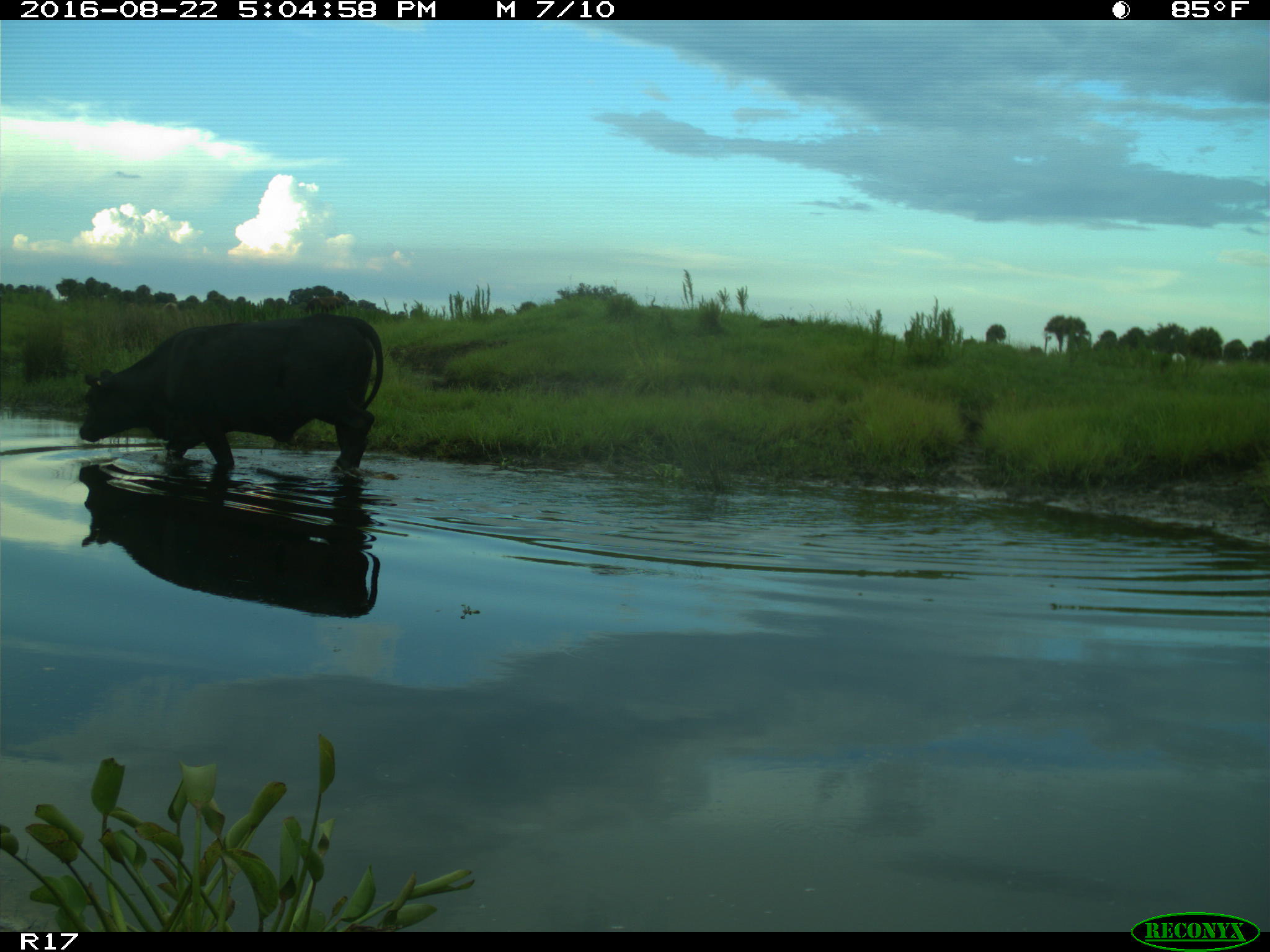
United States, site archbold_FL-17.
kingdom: Animalia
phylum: Chordata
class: Mammalia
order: Artiodactyla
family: Bovidae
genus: Bos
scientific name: Bos taurus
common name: domestic cow